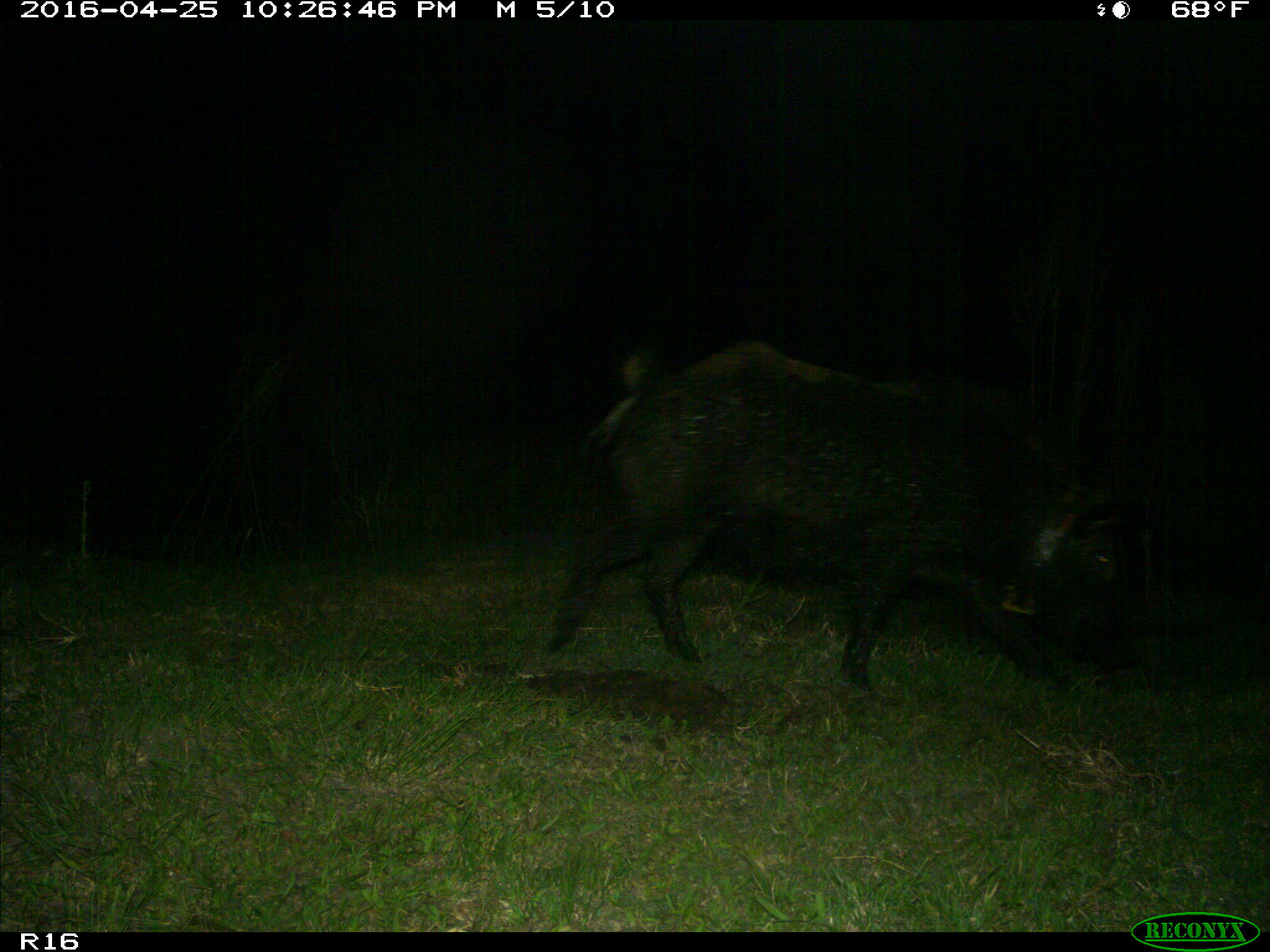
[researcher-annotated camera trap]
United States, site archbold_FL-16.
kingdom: Animalia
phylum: Chordata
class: Mammalia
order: Artiodactyla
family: Suidae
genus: Sus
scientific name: Sus scrofa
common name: wild boar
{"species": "Sus scrofa (wild boar)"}